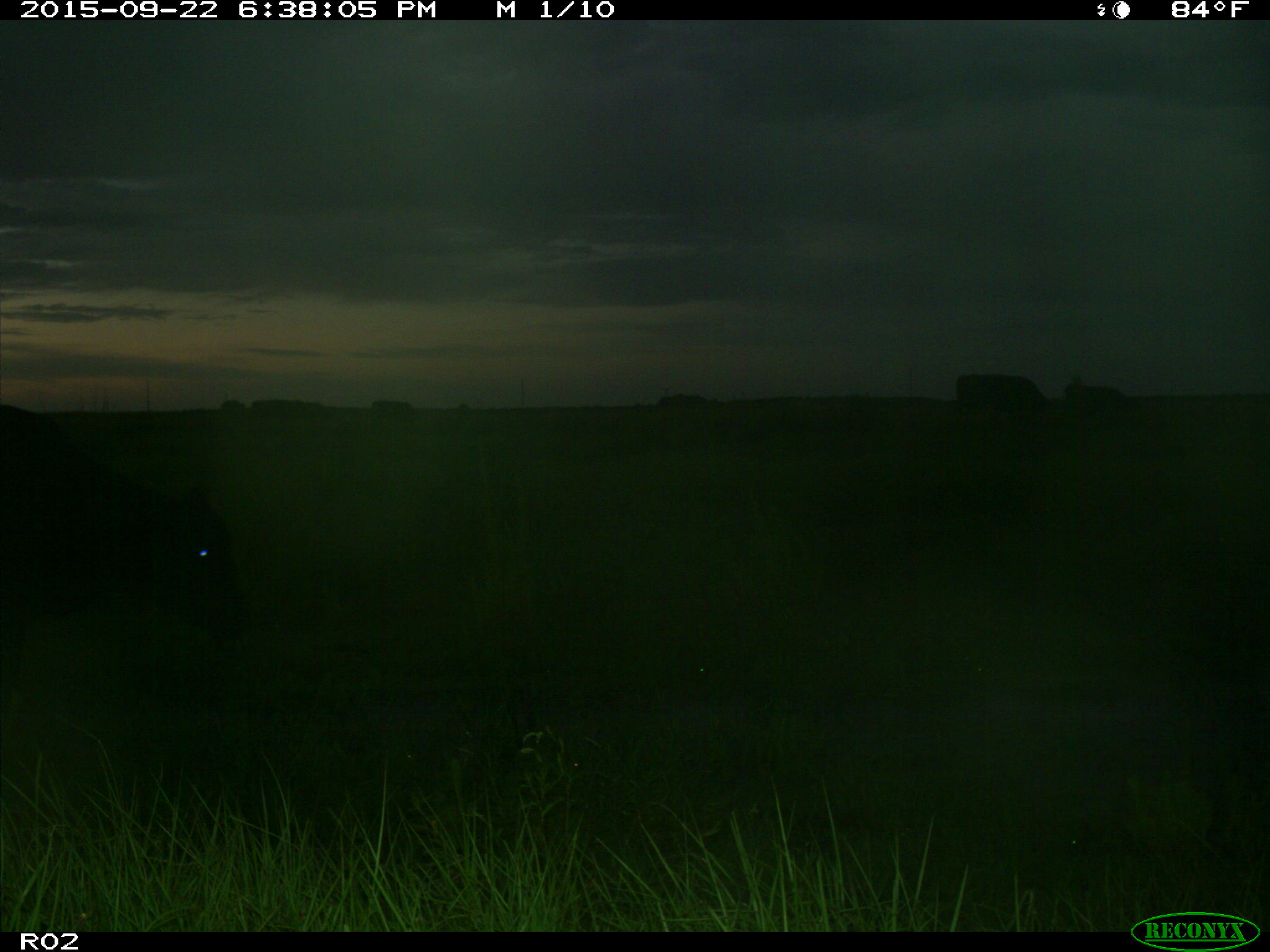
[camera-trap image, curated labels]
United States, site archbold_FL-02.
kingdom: Animalia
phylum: Chordata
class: Mammalia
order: Artiodactyla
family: Bovidae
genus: Bos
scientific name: Bos taurus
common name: domestic cow